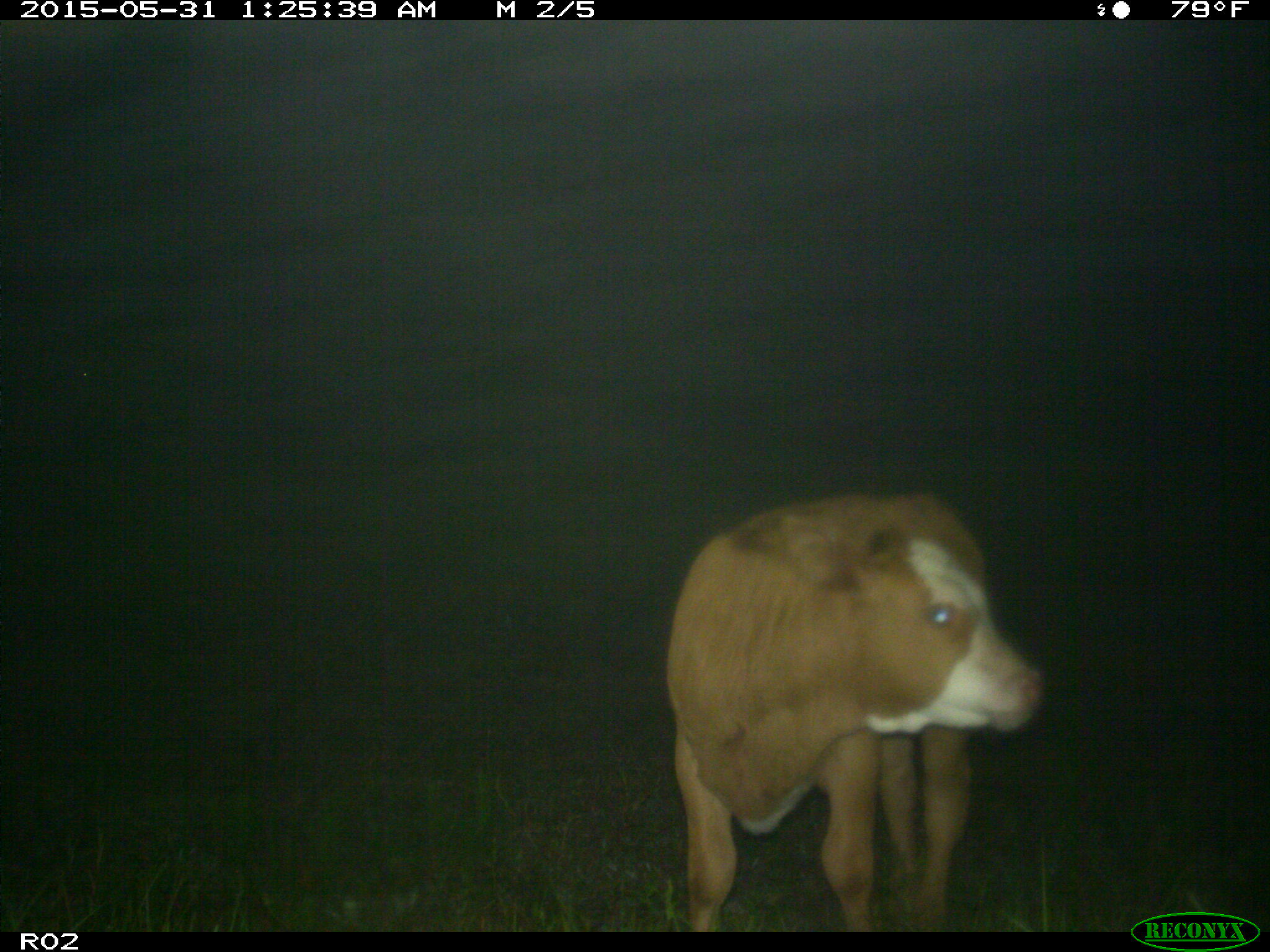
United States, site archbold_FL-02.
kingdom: Animalia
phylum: Chordata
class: Mammalia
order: Artiodactyla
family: Bovidae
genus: Bos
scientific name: Bos taurus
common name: domestic cow